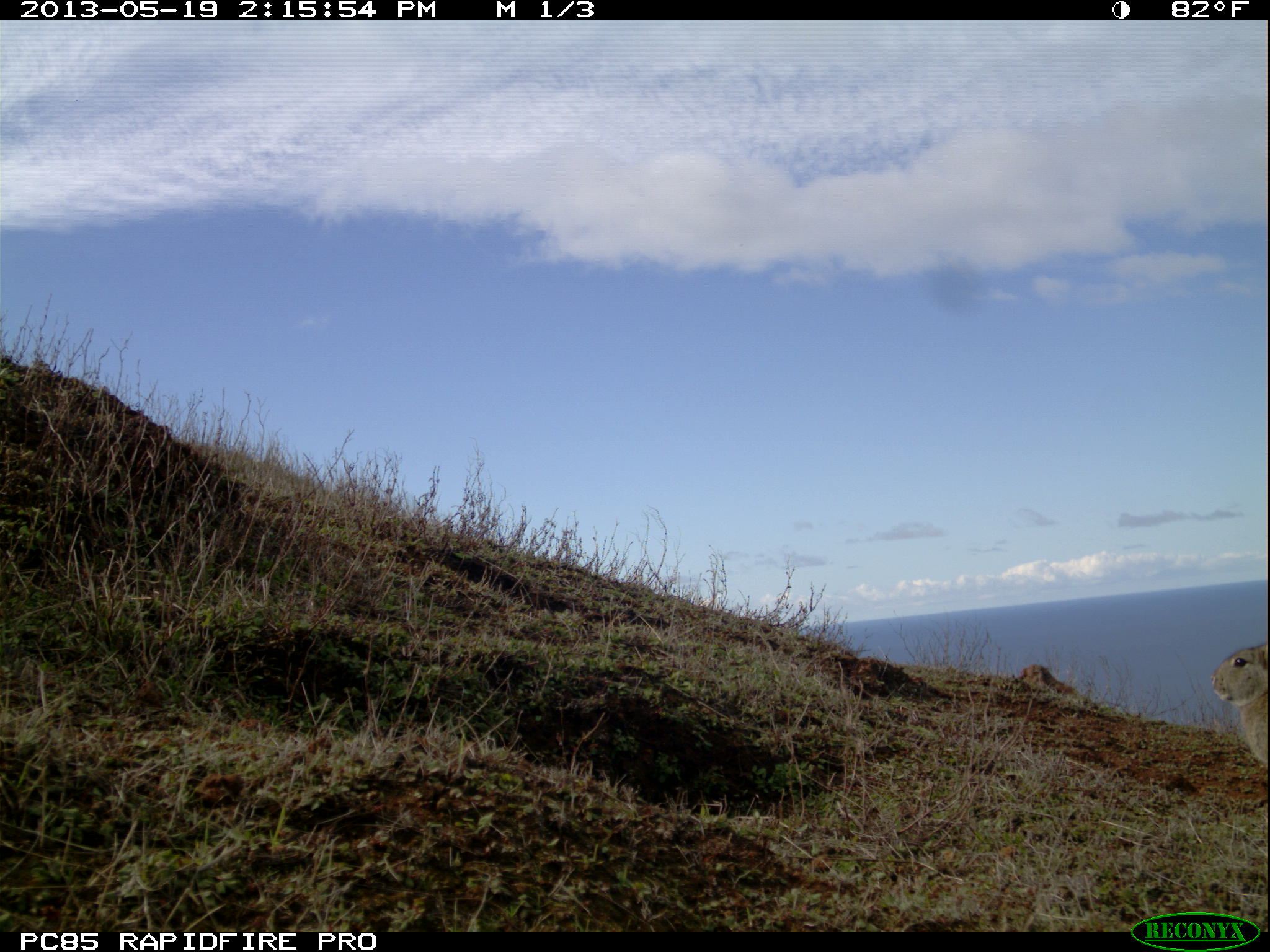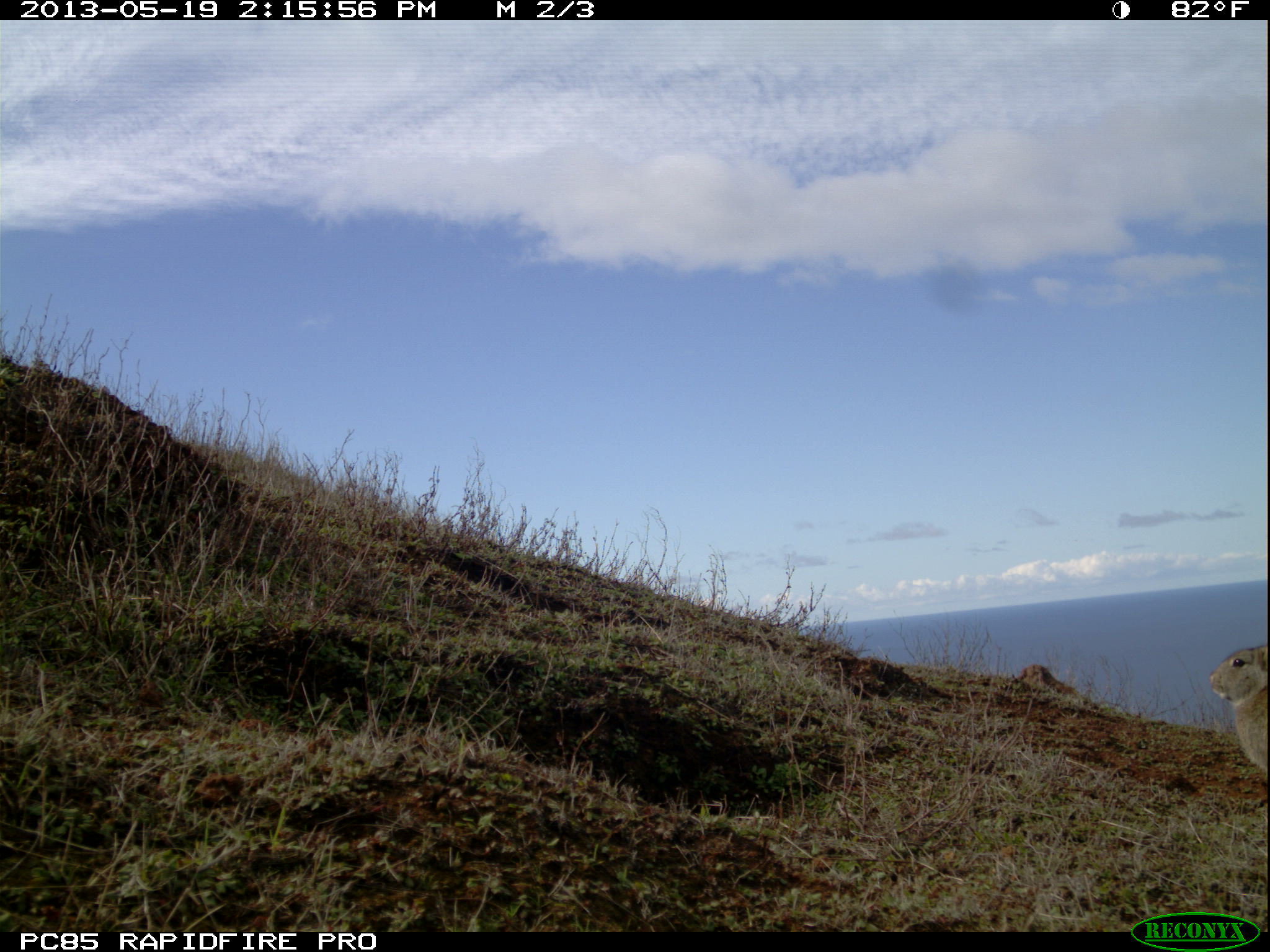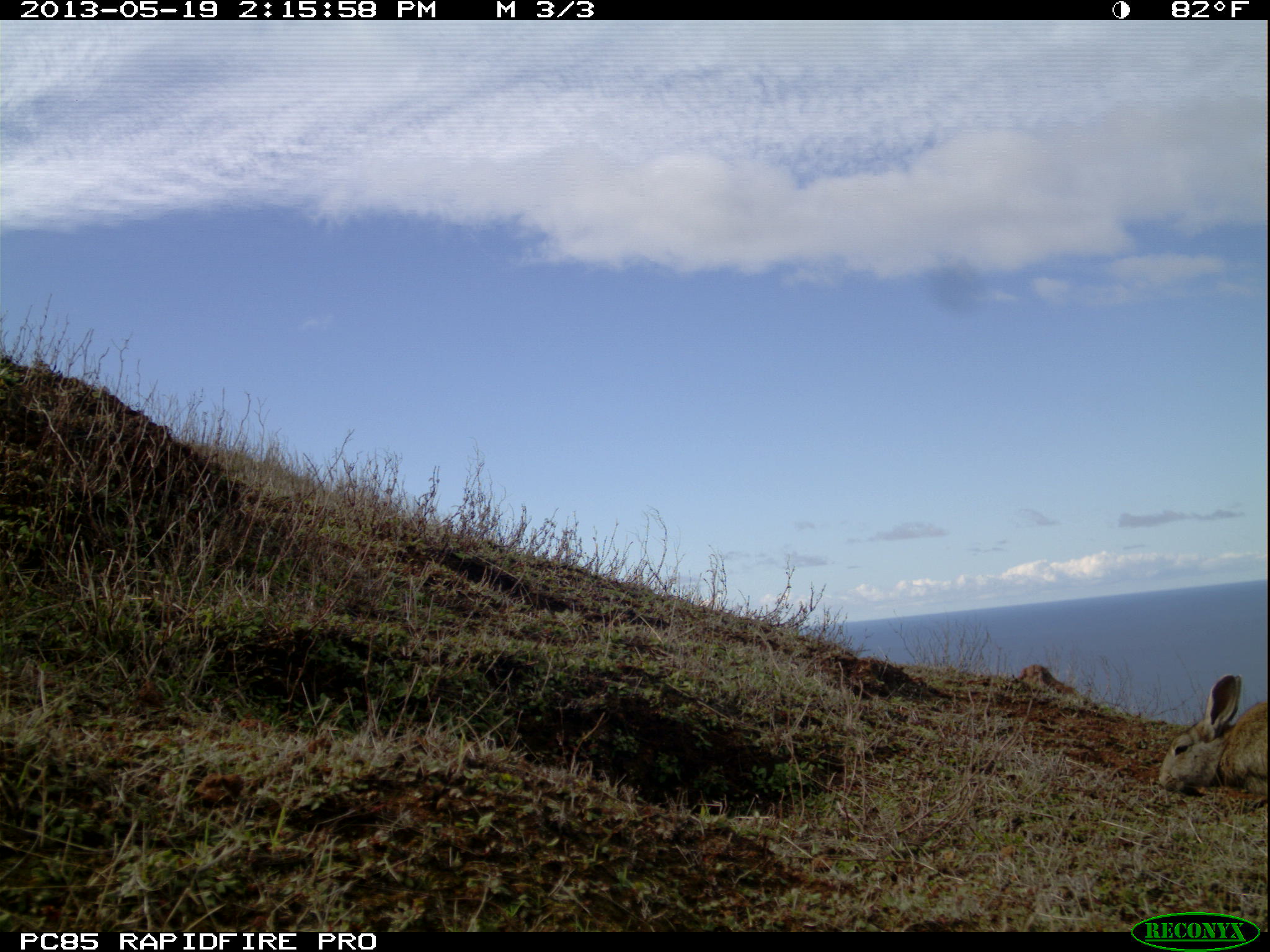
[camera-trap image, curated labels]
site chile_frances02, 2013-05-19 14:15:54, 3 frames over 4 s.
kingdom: Animalia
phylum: Chordata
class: Mammalia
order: Lagomorpha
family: Leporidae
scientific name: Leporidae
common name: rabbits and hares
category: rabbit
Rabbit (rabbits and hares) (Leporidae).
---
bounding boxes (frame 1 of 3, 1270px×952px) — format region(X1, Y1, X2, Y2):
rabbit: region(1208, 636, 1269, 789)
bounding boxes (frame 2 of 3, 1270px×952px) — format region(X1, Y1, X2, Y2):
rabbit: region(1205, 640, 1269, 798)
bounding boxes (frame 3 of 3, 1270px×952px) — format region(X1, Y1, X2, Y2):
rabbit: region(1153, 672, 1270, 803)